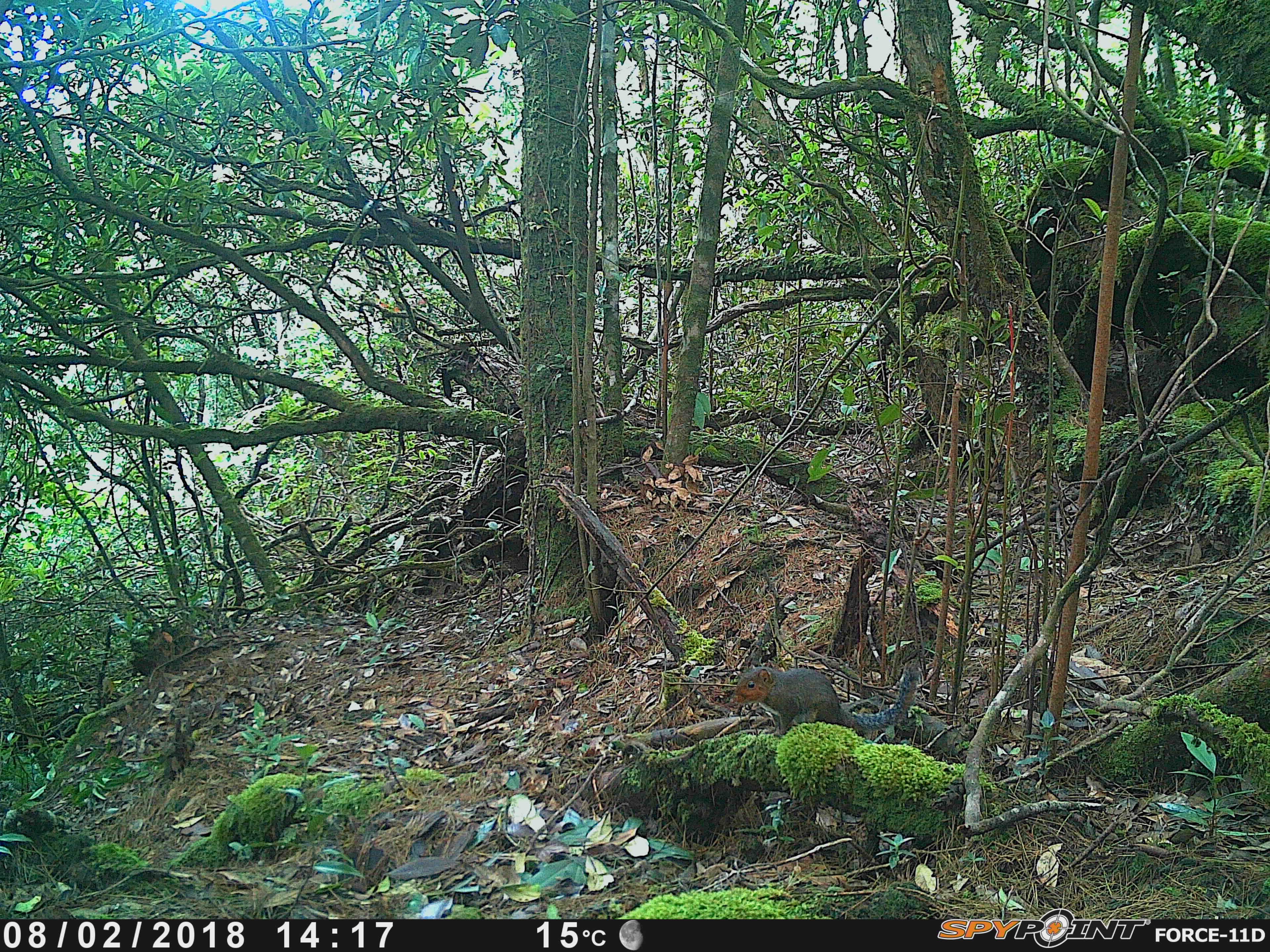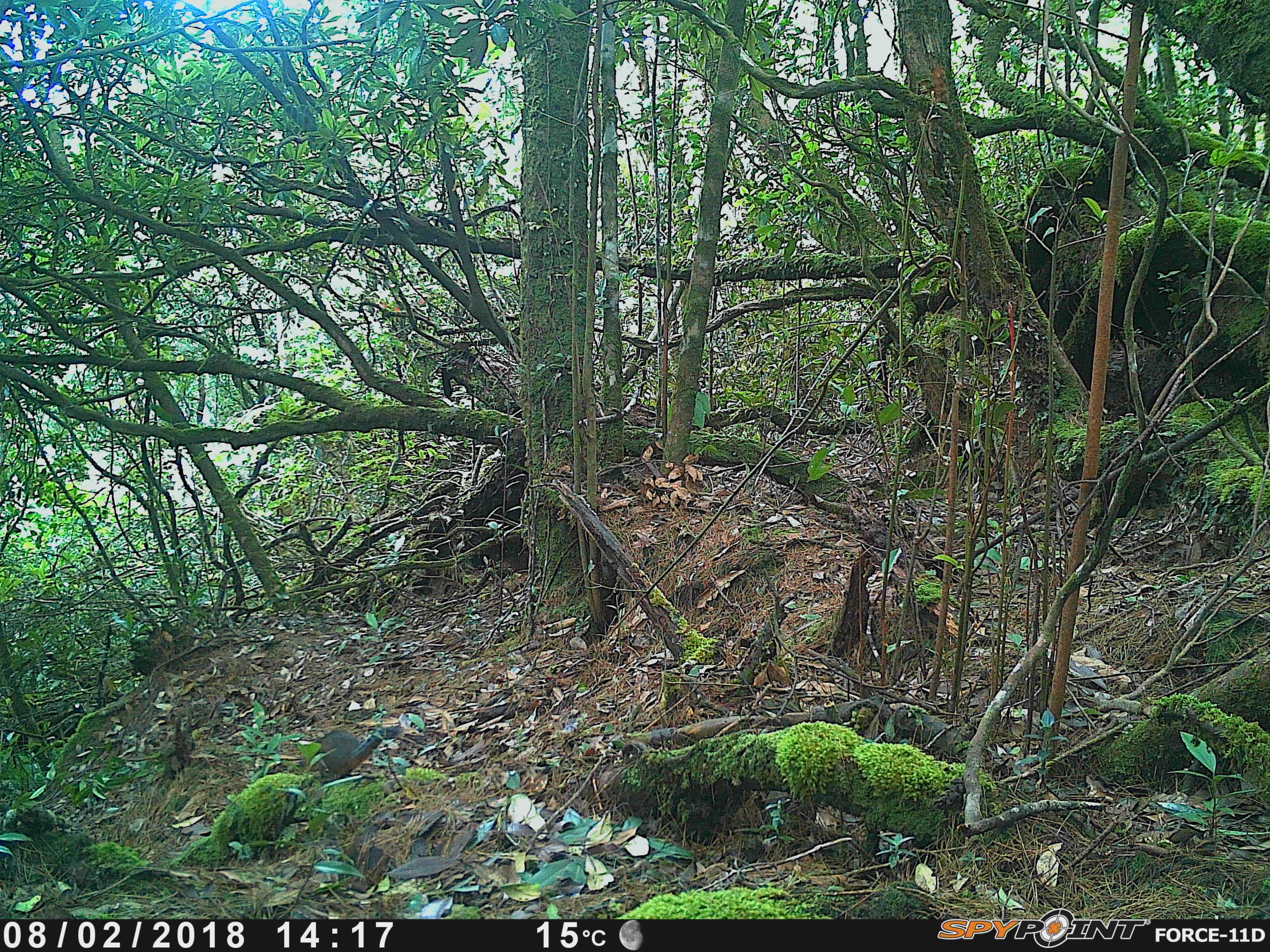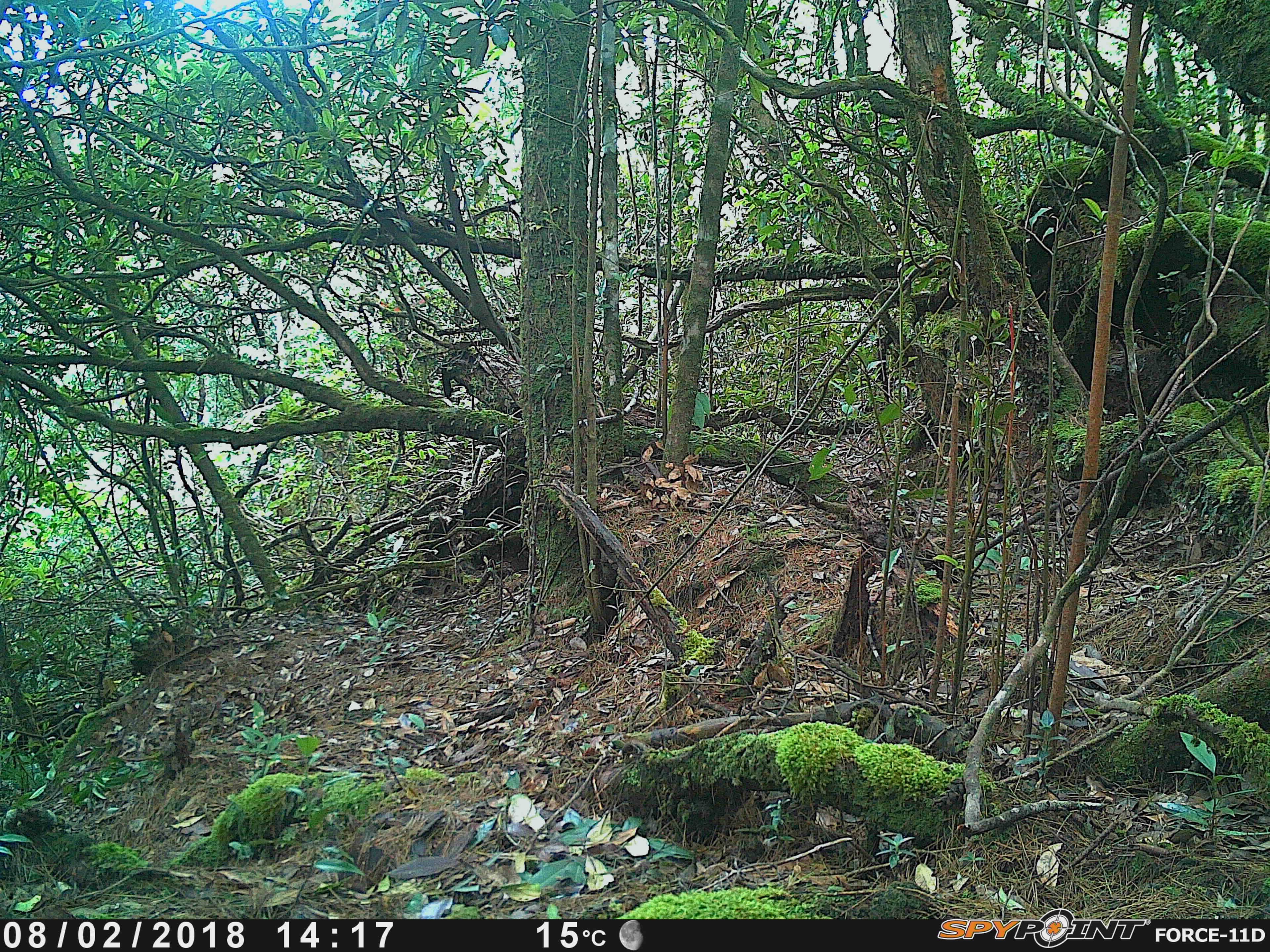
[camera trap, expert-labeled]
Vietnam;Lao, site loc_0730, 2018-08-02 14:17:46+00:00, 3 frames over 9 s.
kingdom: Animalia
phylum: Chordata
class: Mammalia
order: Rodentia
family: Sciuridae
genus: Dremomys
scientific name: Dremomys rufigenis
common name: red-cheeked squirrel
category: red cheeked squirrel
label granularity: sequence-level